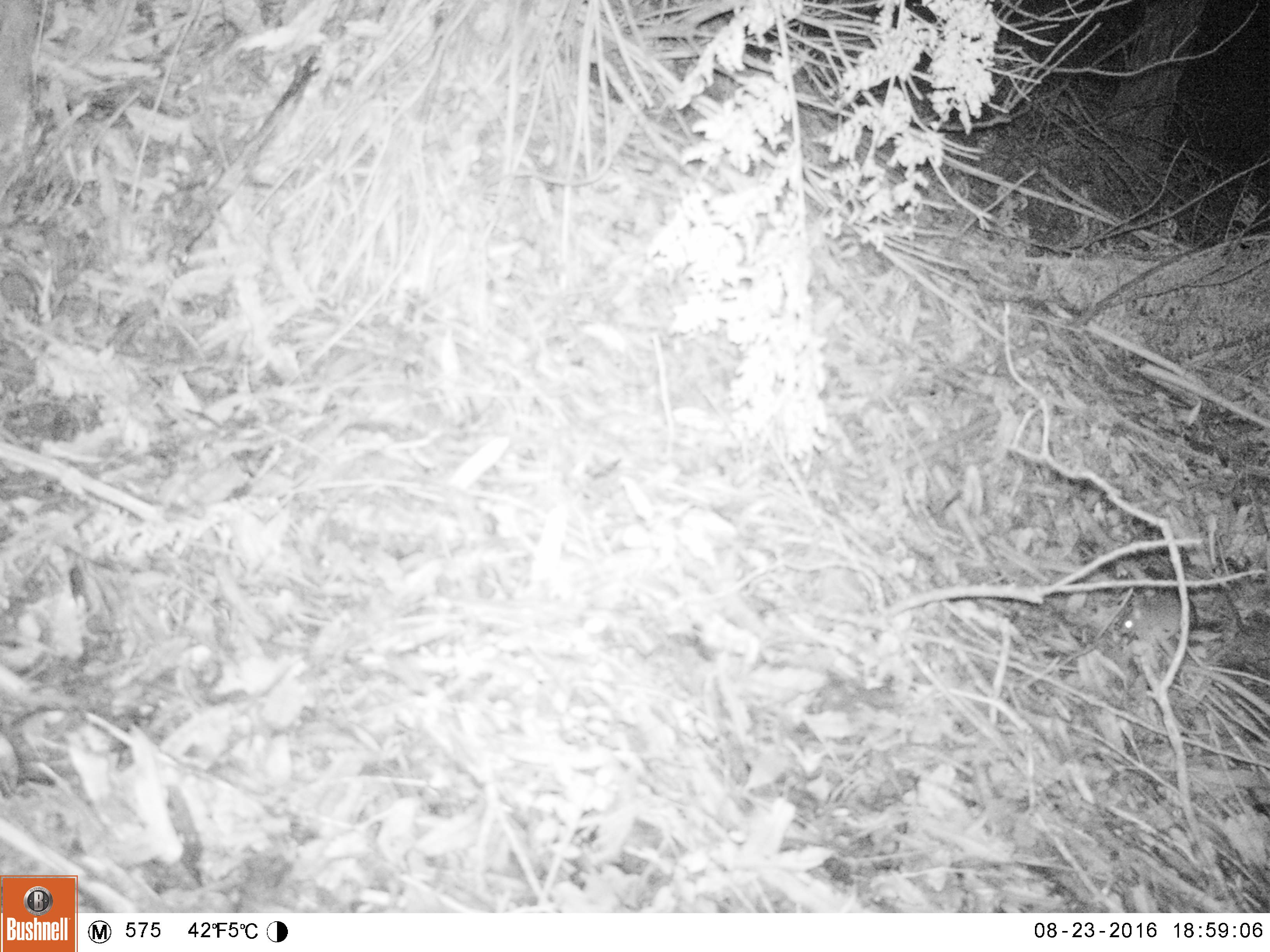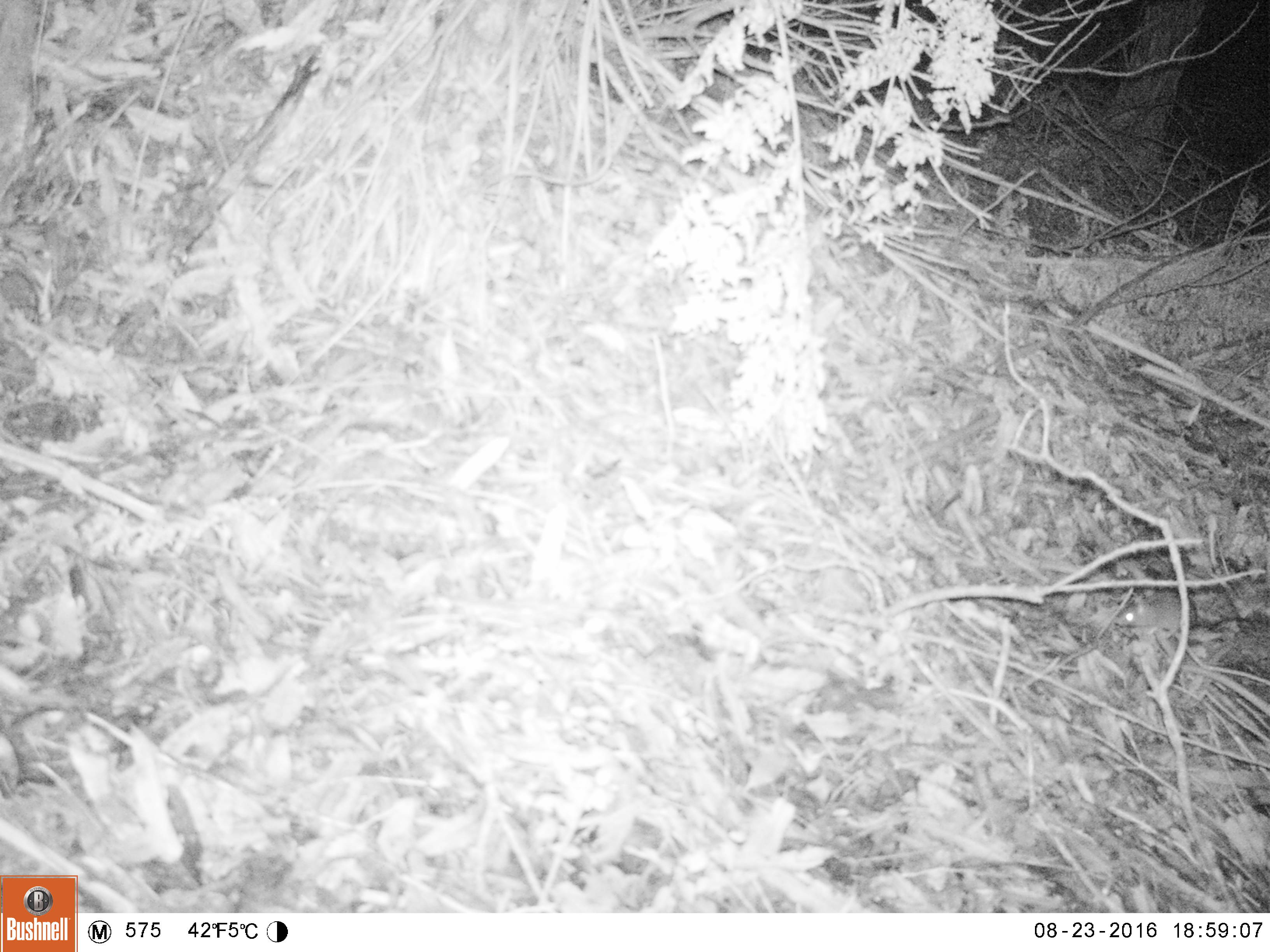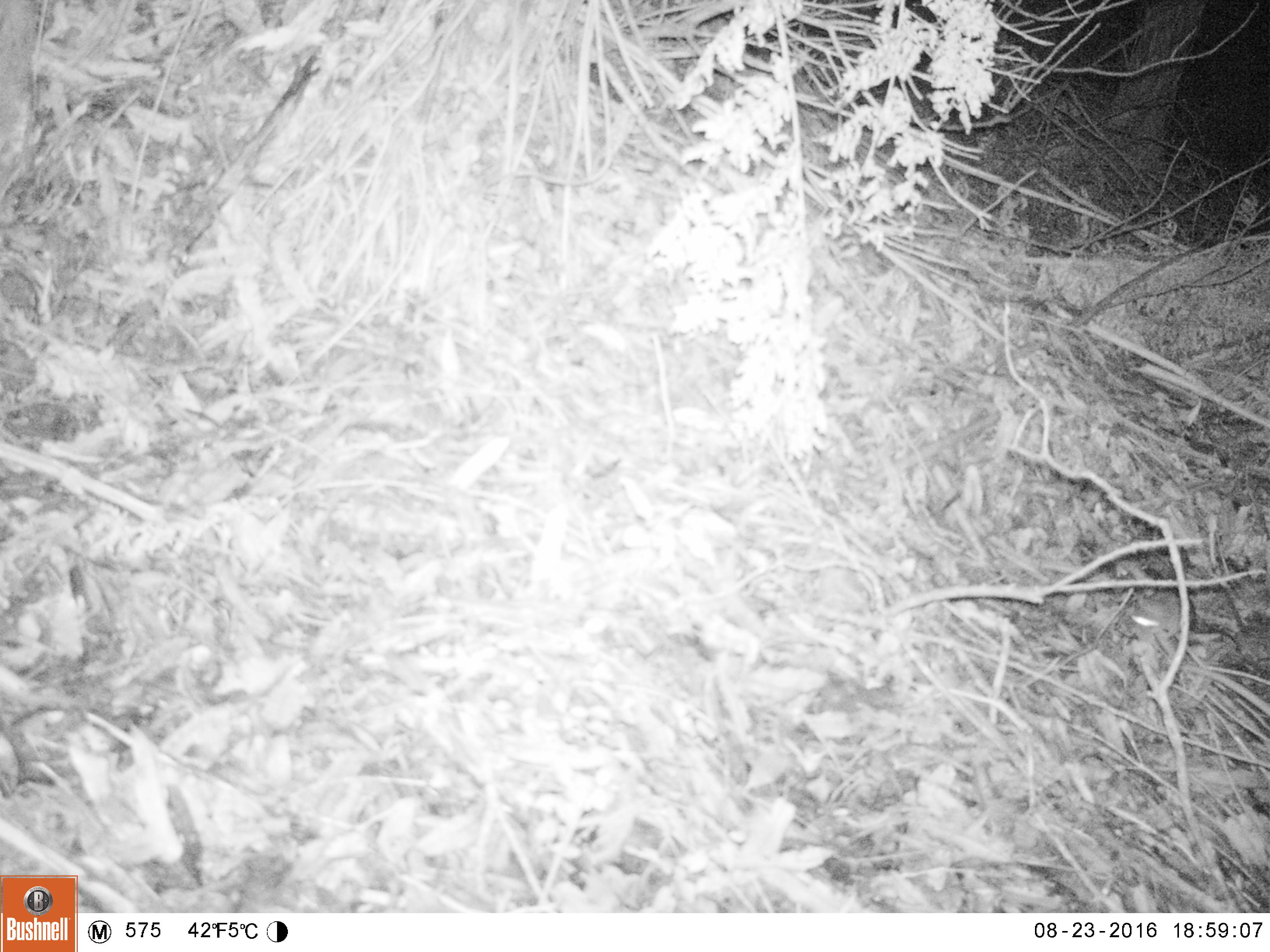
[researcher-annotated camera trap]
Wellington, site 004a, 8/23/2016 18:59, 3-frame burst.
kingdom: Animalia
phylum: Chordata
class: Mammalia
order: Rodentia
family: Muridae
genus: Mus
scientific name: Mus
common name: mouse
Mouse (Mus).